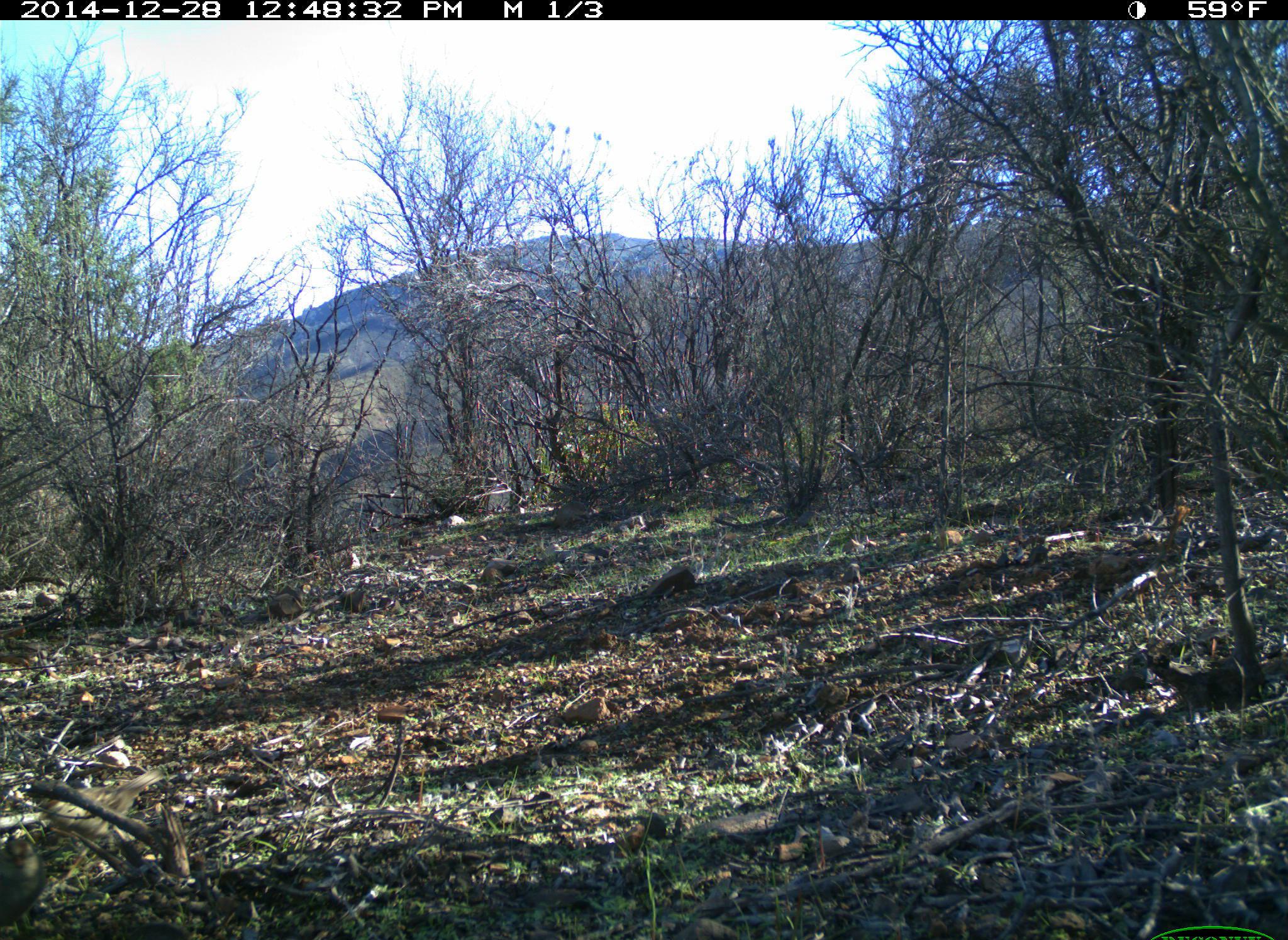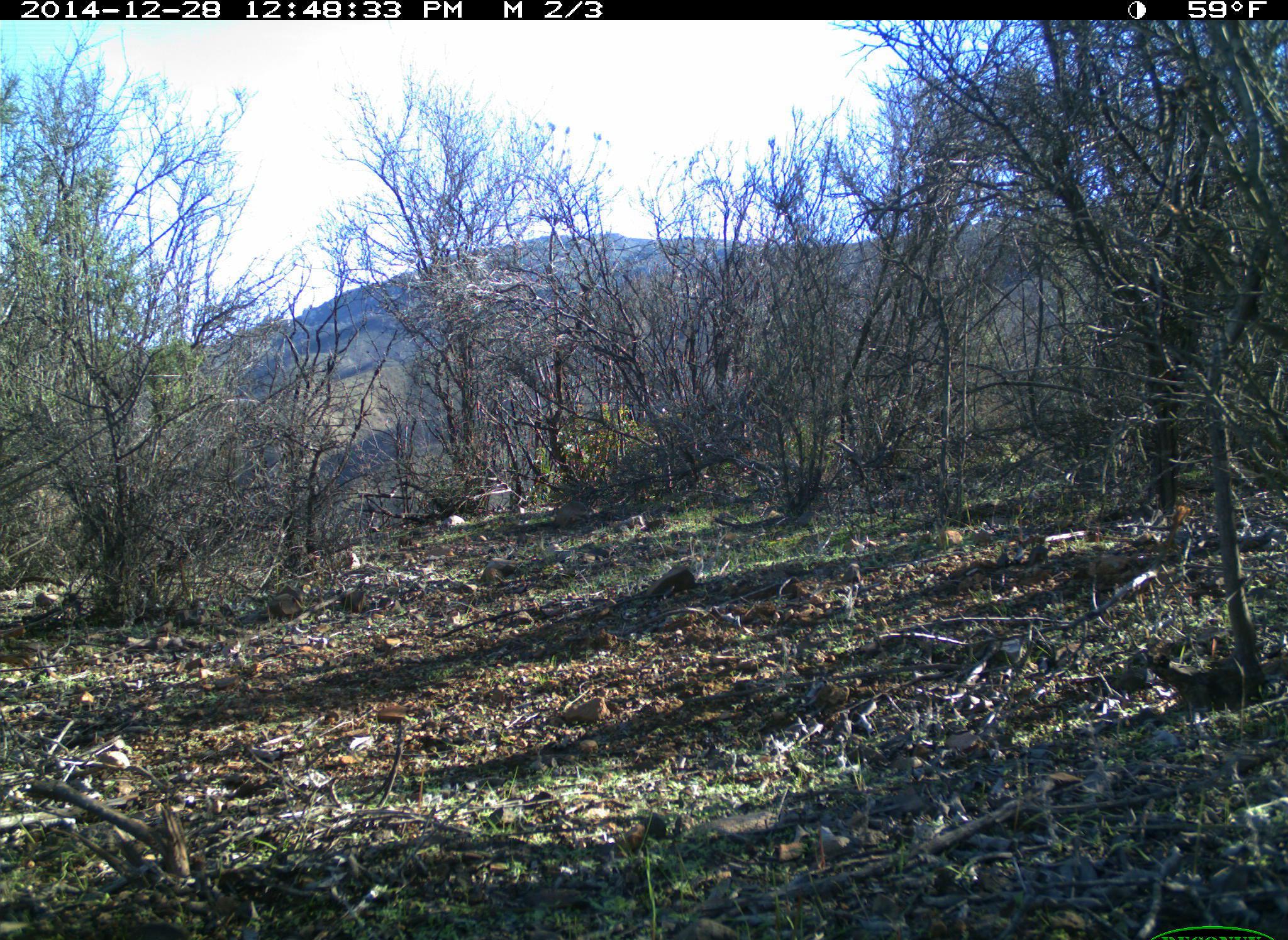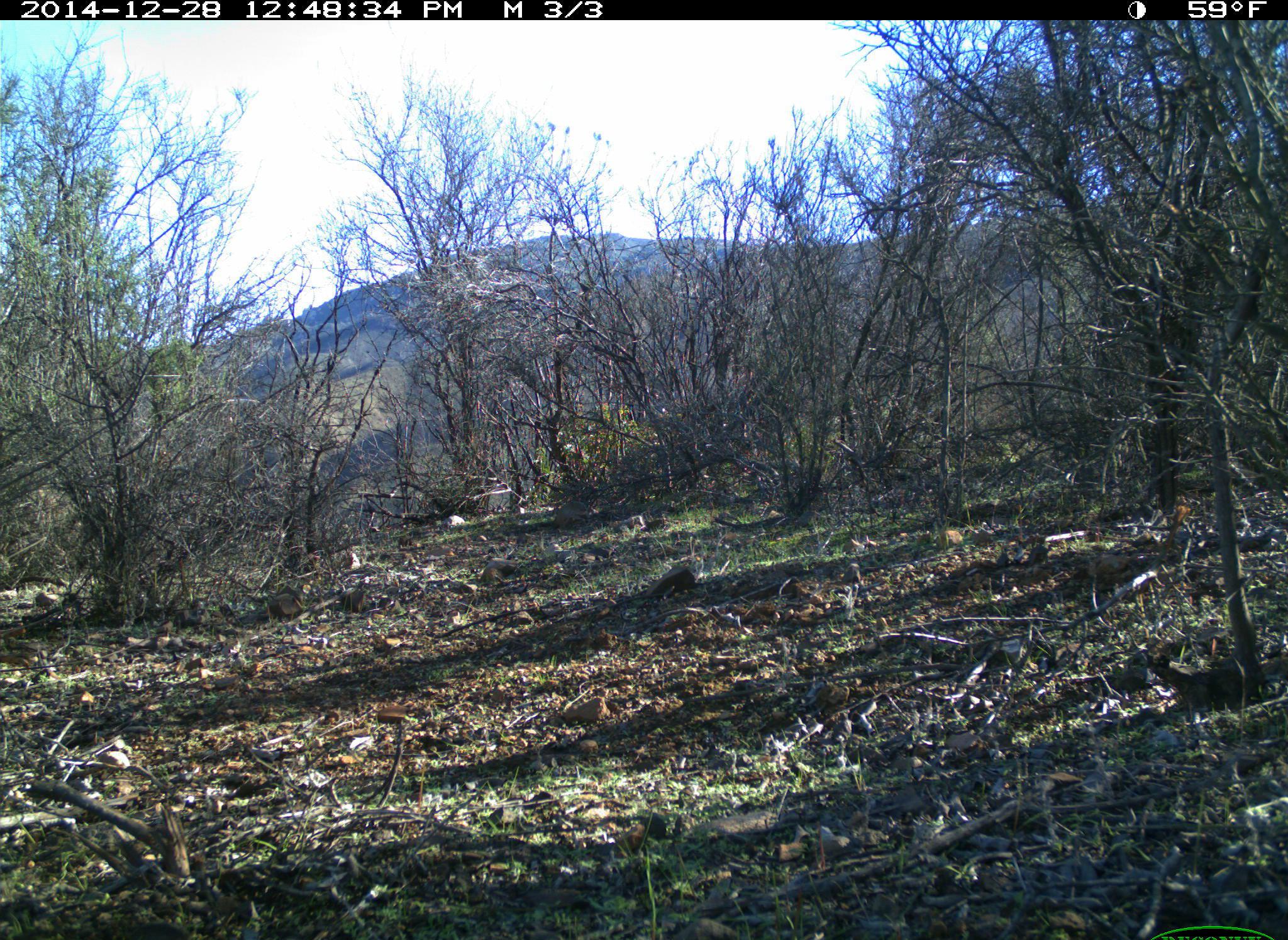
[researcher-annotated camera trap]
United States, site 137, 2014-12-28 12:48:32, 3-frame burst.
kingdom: Animalia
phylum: Chordata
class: Aves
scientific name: Aves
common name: bird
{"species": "bird (Aves)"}